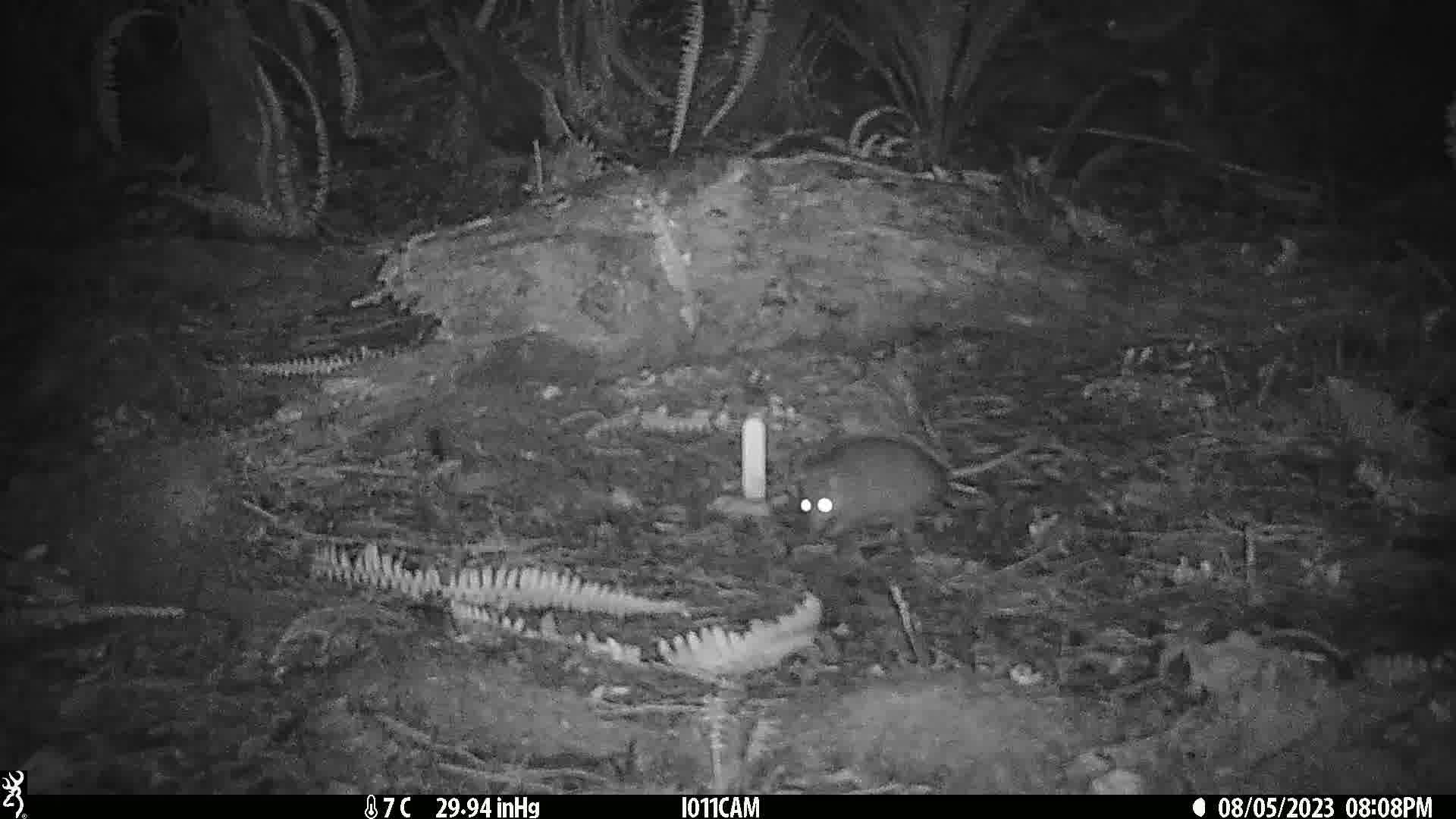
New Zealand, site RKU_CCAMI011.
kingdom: Animalia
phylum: Chordata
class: Mammalia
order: Rodentia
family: Muridae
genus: Rattus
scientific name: Rattus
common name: rat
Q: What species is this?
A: Rat (Rattus).